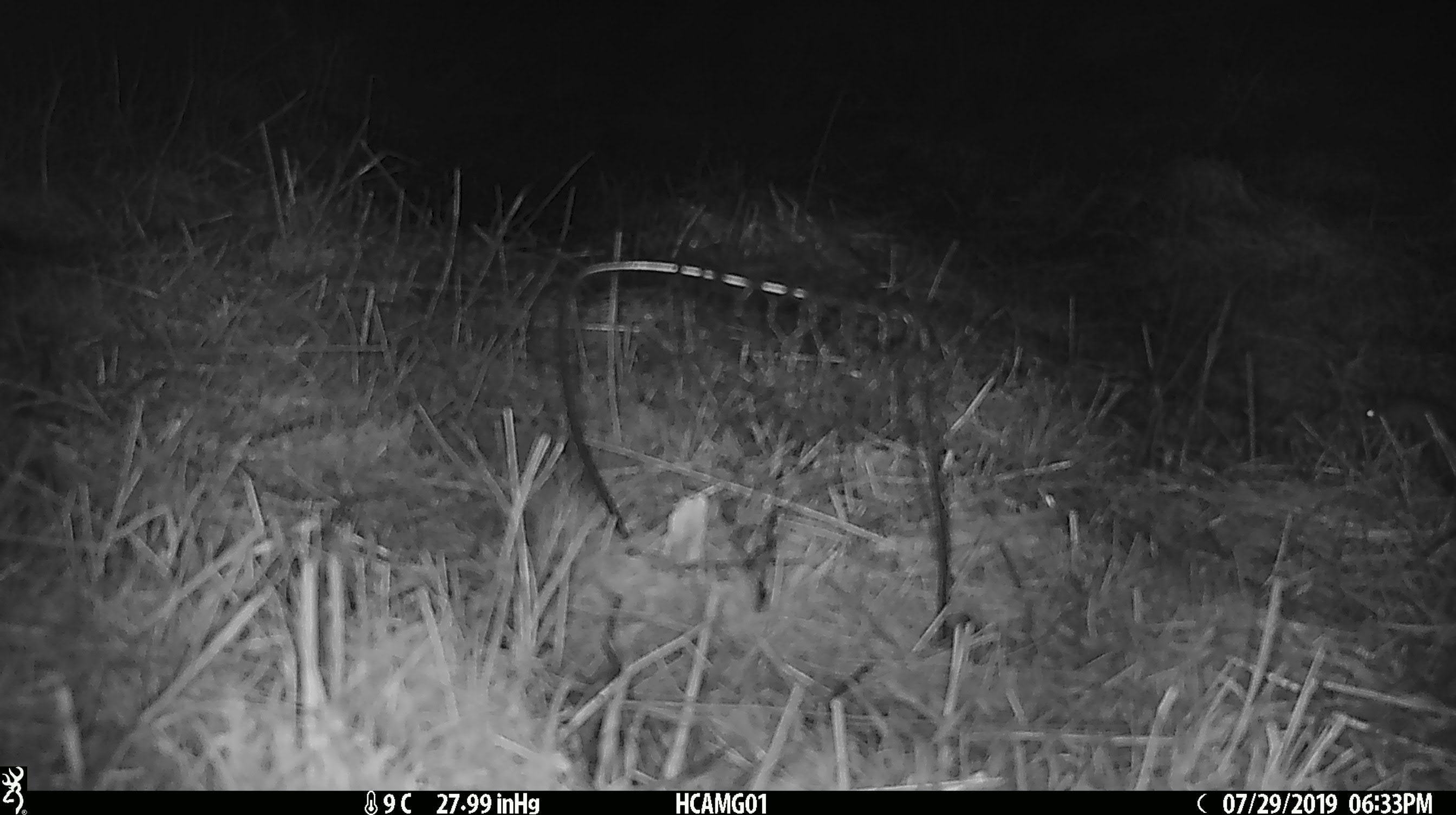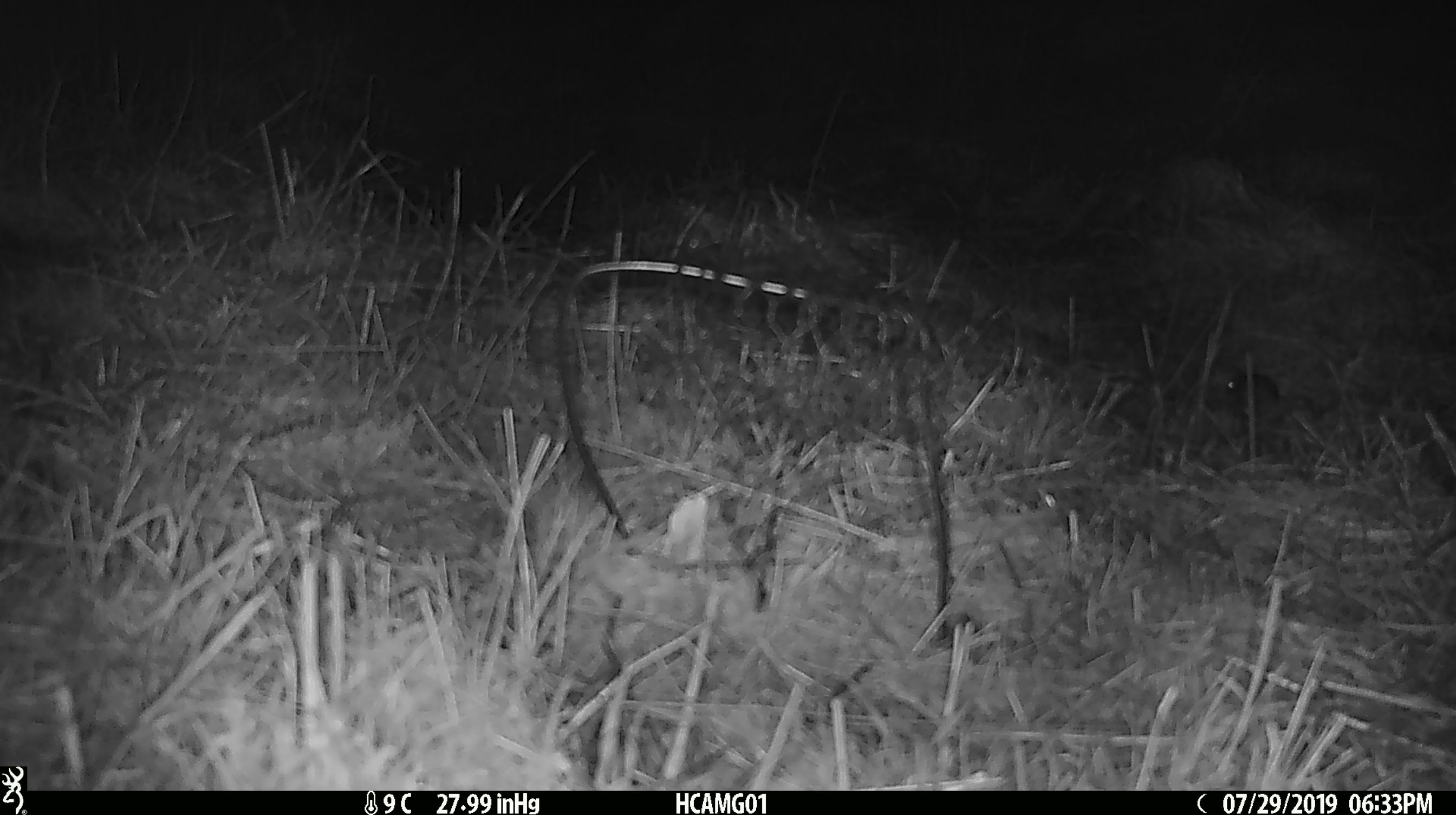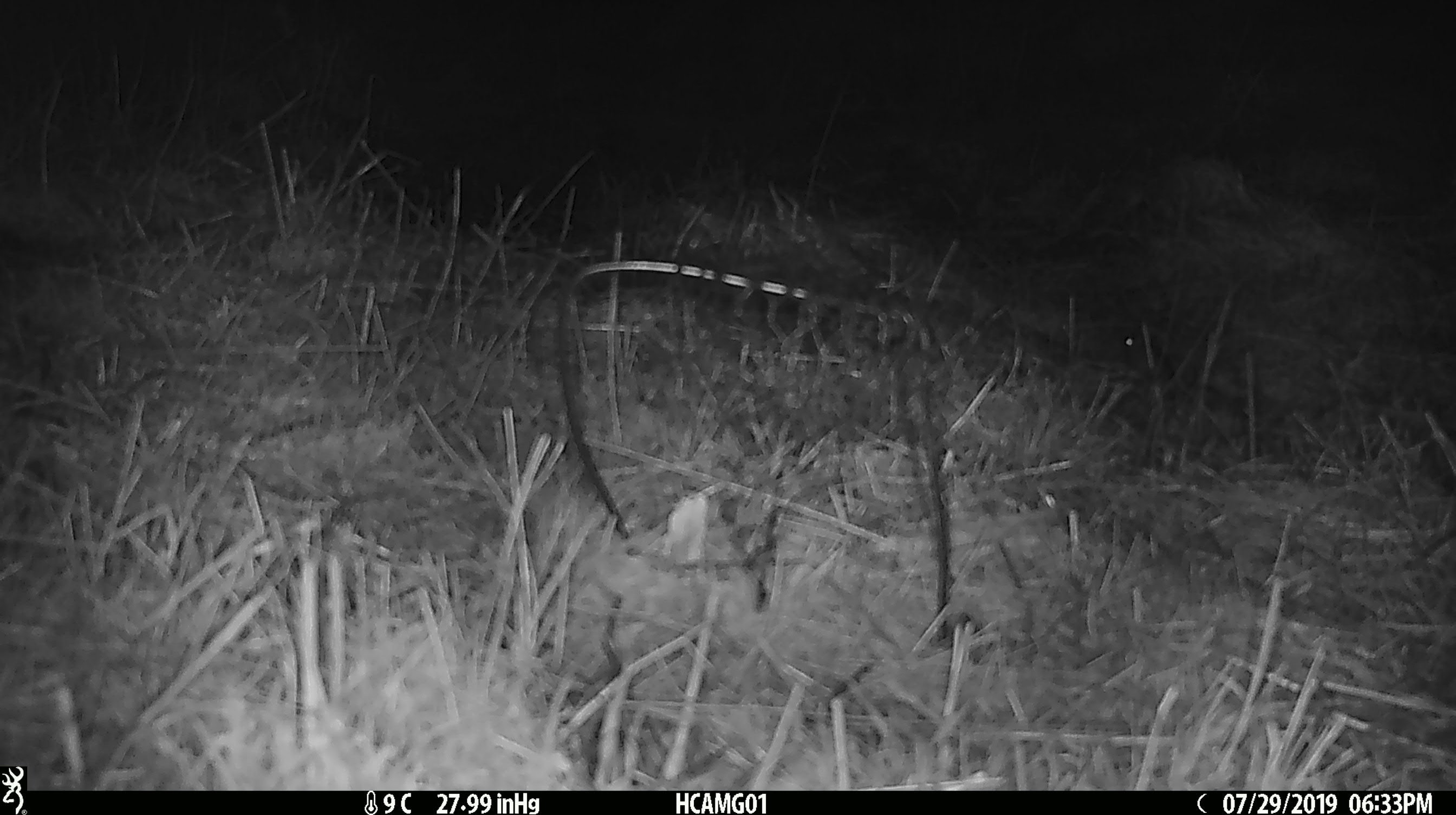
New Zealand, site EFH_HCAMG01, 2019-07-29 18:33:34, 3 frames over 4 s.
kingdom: Animalia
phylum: Chordata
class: Mammalia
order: Rodentia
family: Muridae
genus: Mus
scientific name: Mus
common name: mouse